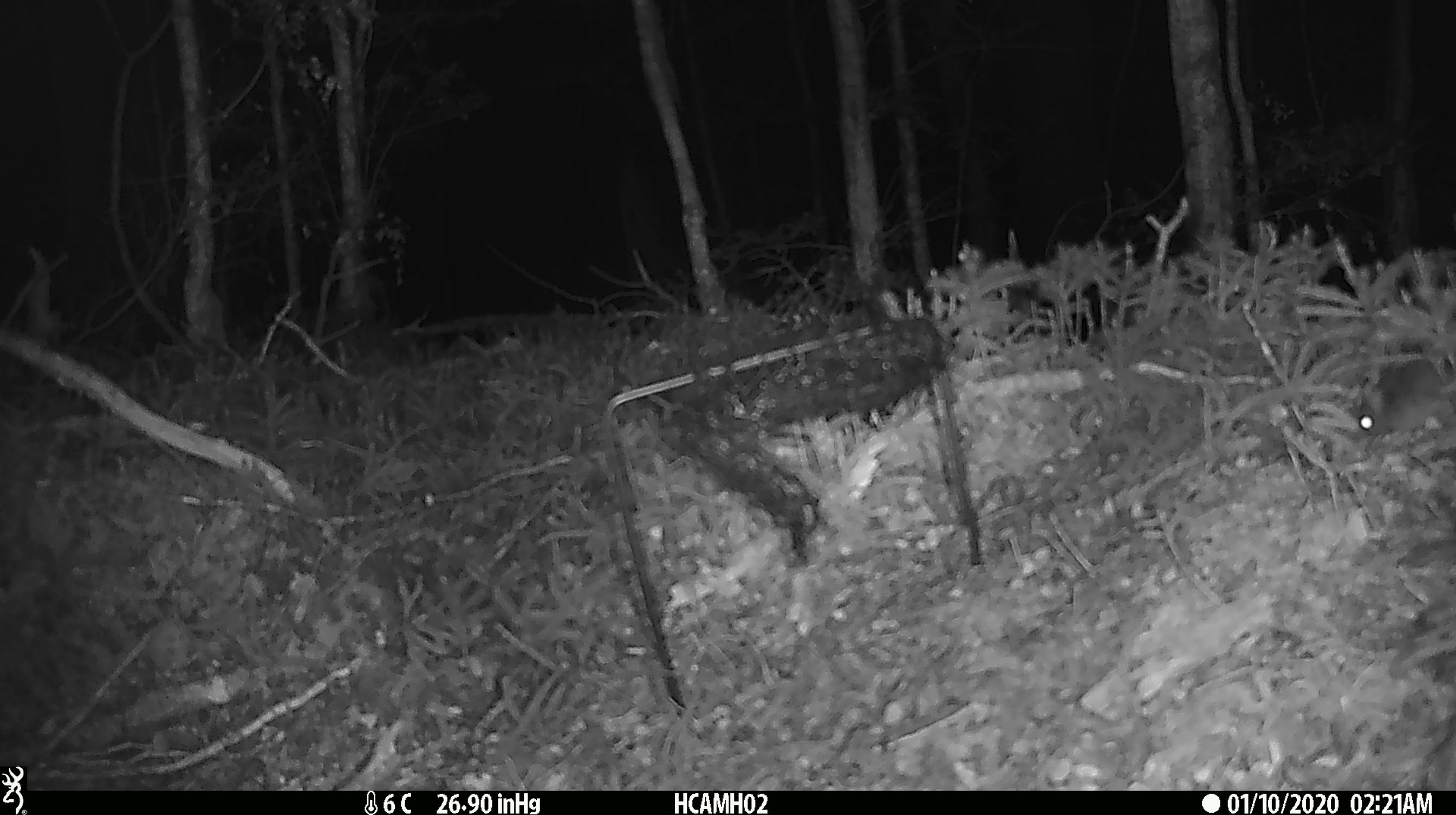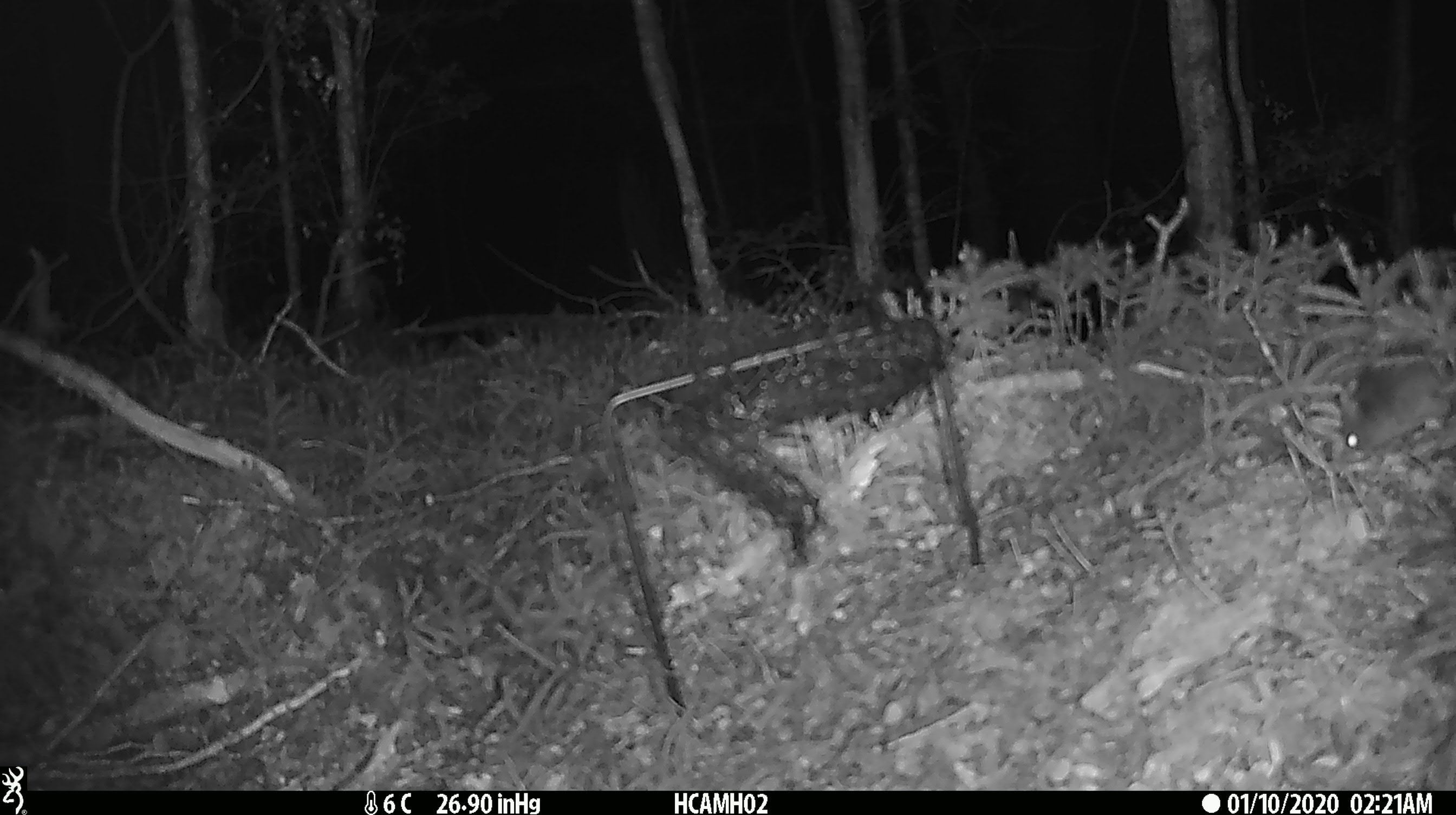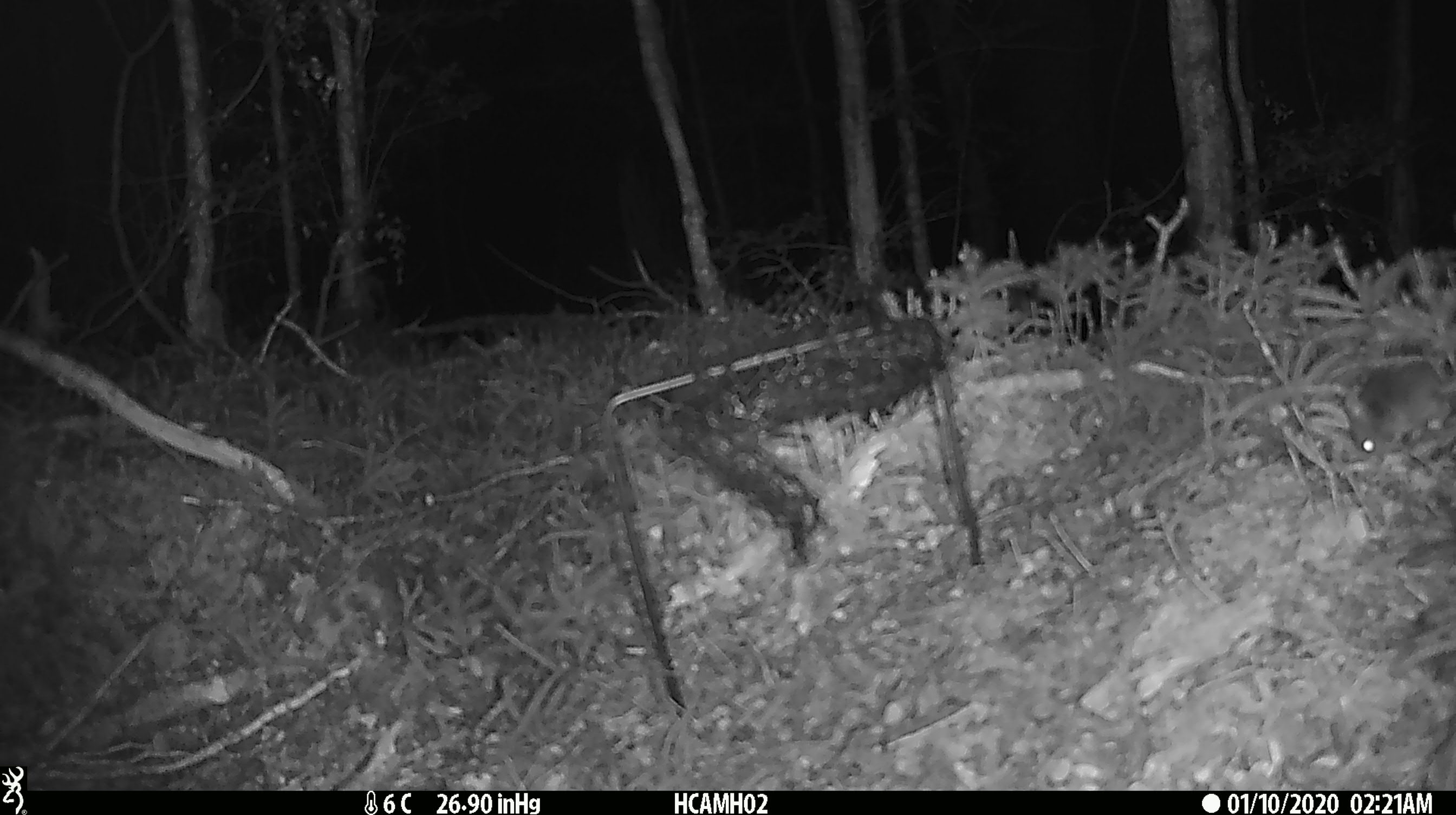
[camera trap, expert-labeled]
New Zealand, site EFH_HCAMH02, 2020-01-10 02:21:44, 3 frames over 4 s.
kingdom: Animalia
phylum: Chordata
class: Mammalia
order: Rodentia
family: Muridae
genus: Mus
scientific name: Mus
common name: mouse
Mouse (Mus).